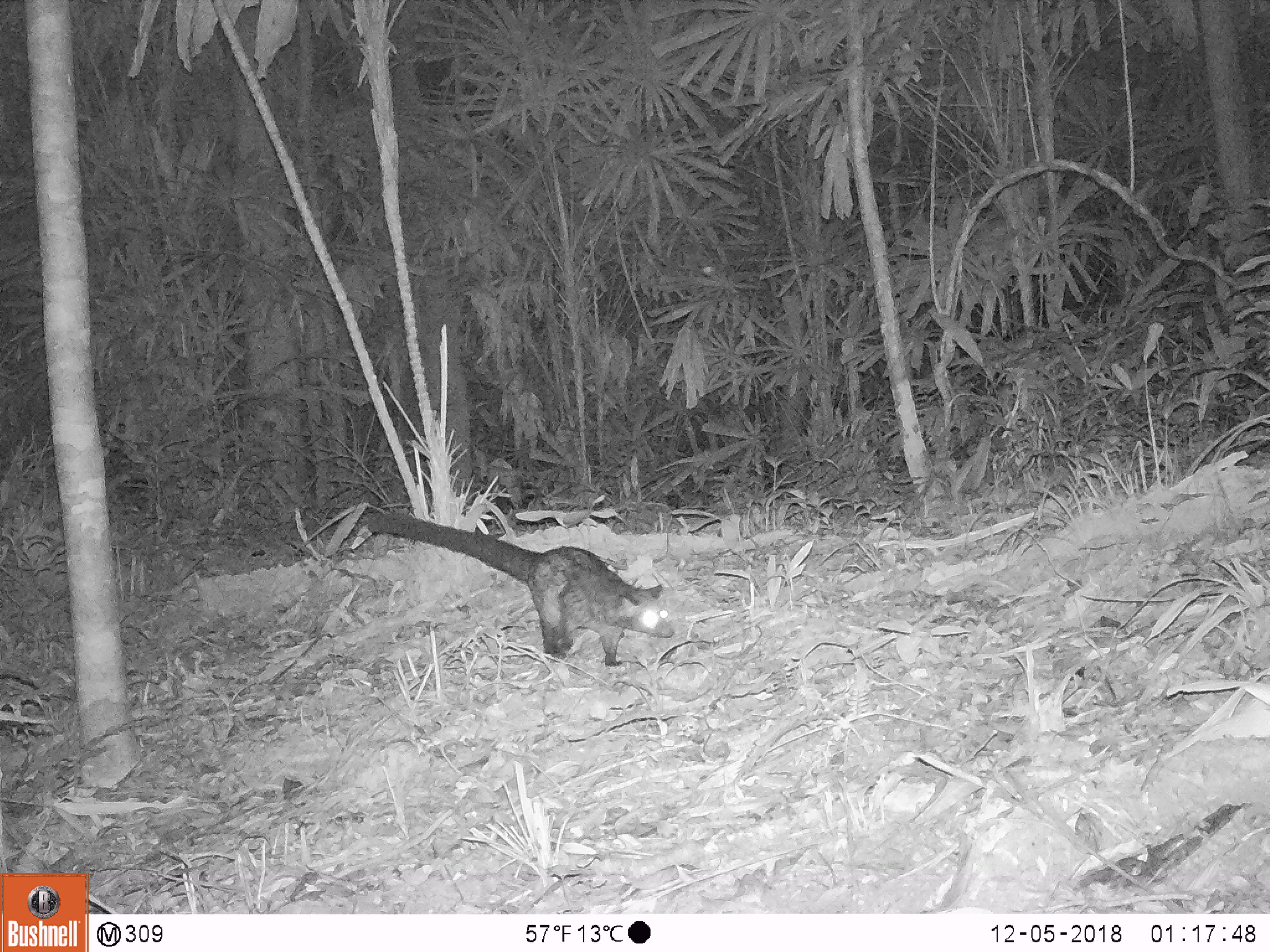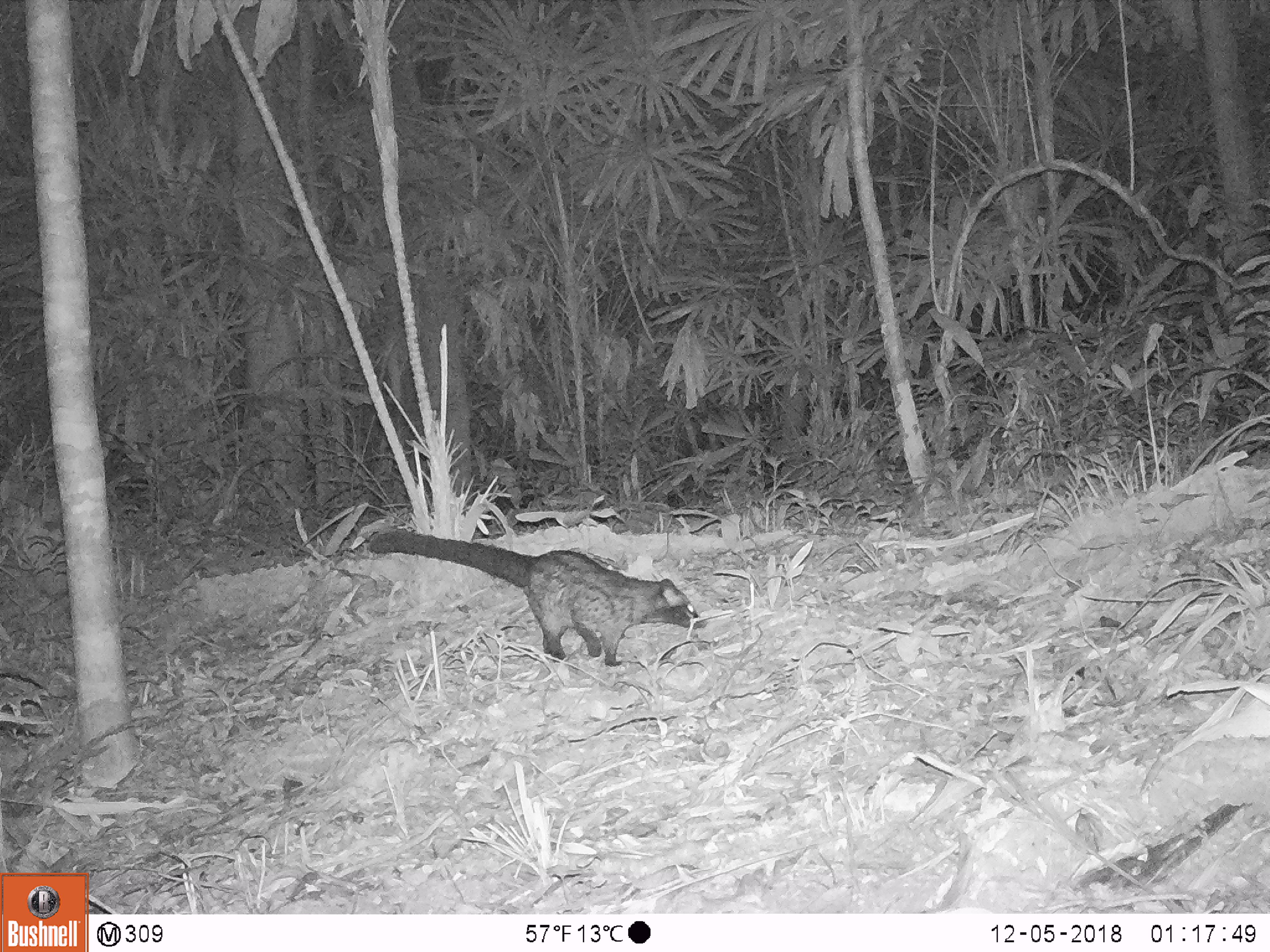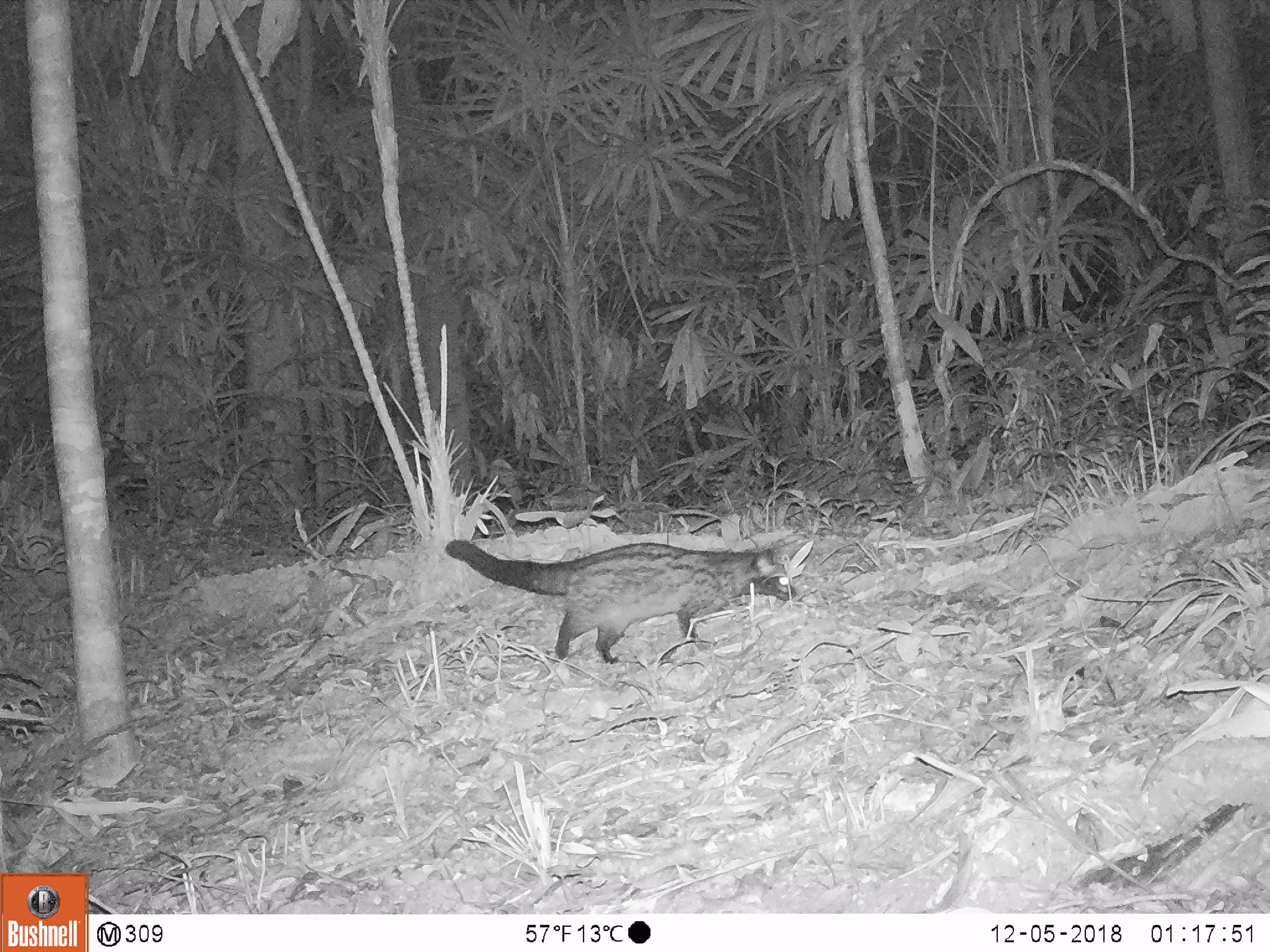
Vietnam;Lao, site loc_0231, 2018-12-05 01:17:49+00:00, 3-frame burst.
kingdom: Animalia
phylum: Chordata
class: Mammalia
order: Carnivora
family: Viverridae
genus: Paradoxurus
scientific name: Paradoxurus hermaphroditus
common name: common palm civet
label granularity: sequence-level